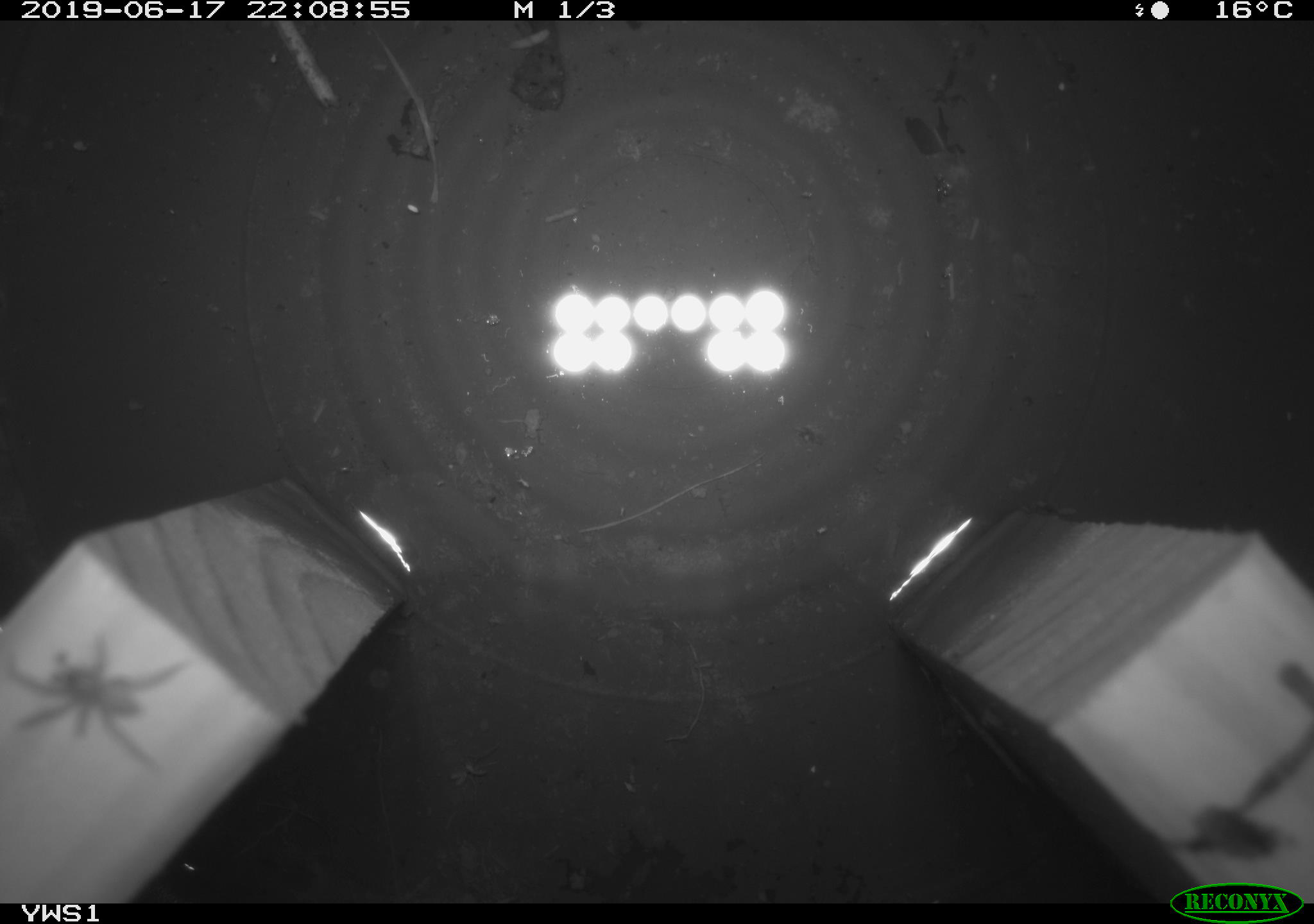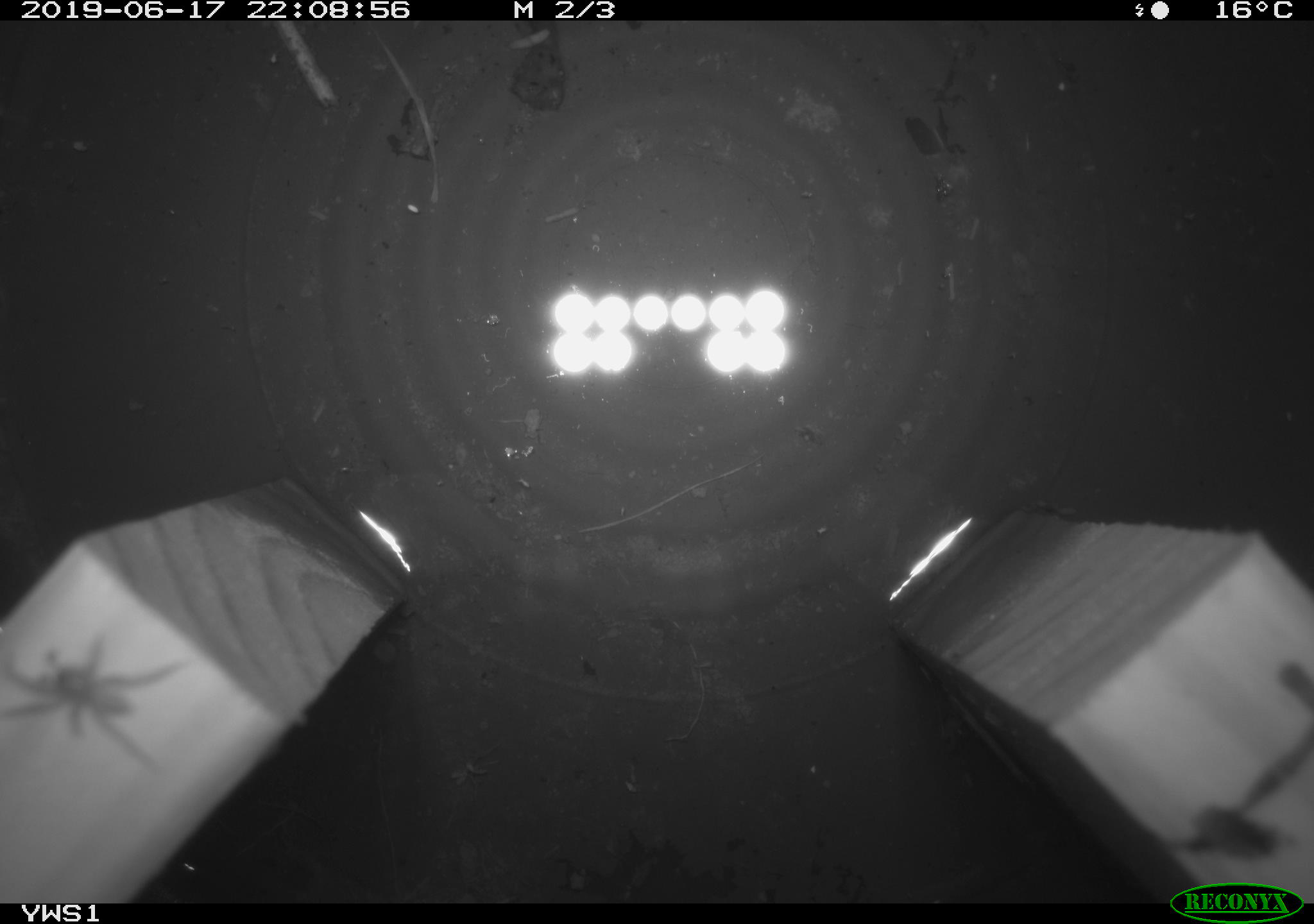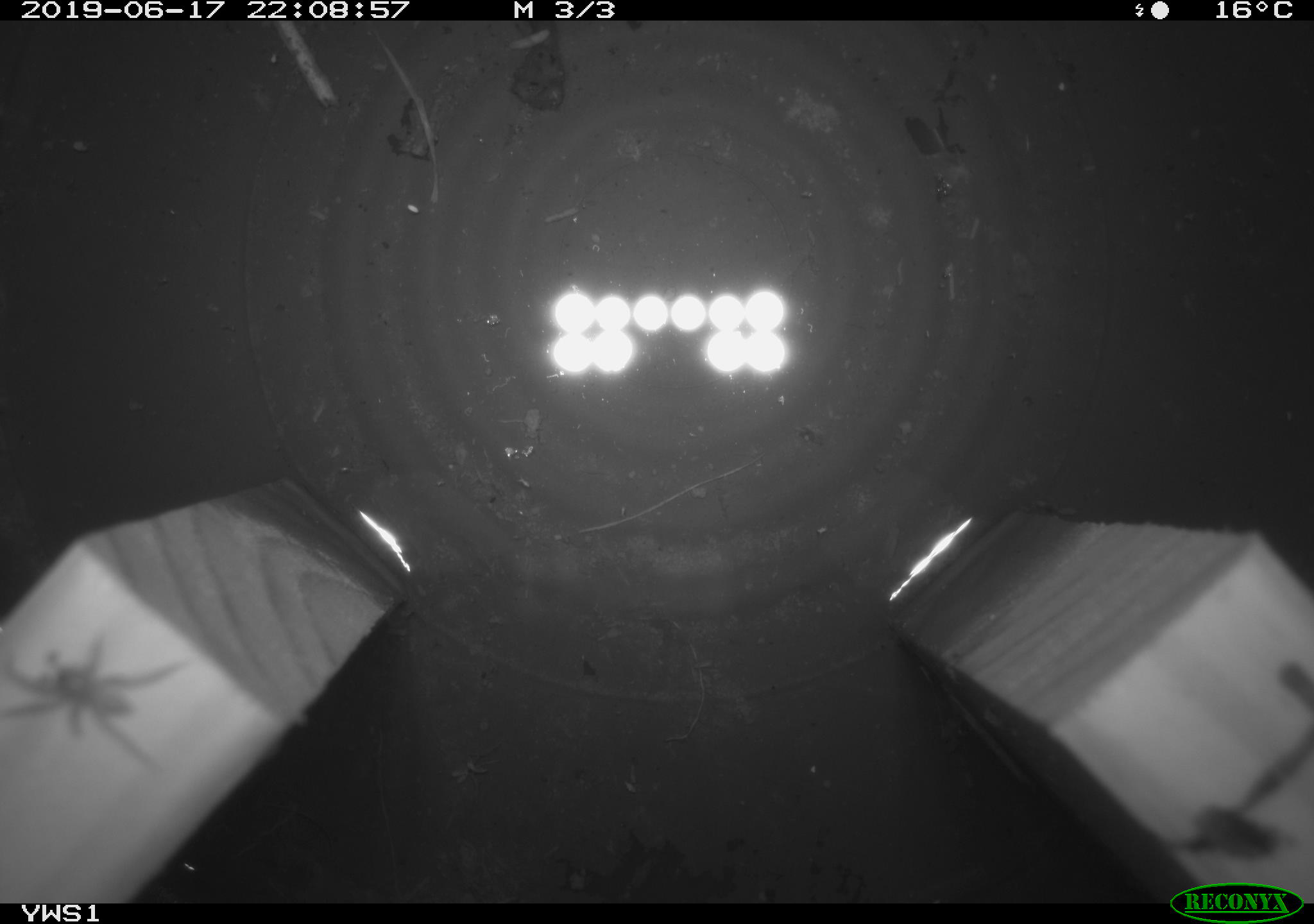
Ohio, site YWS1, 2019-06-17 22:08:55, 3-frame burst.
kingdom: Animalia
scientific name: Animalia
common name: animal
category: invertebrate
Invertebrate (animal) (Animalia).